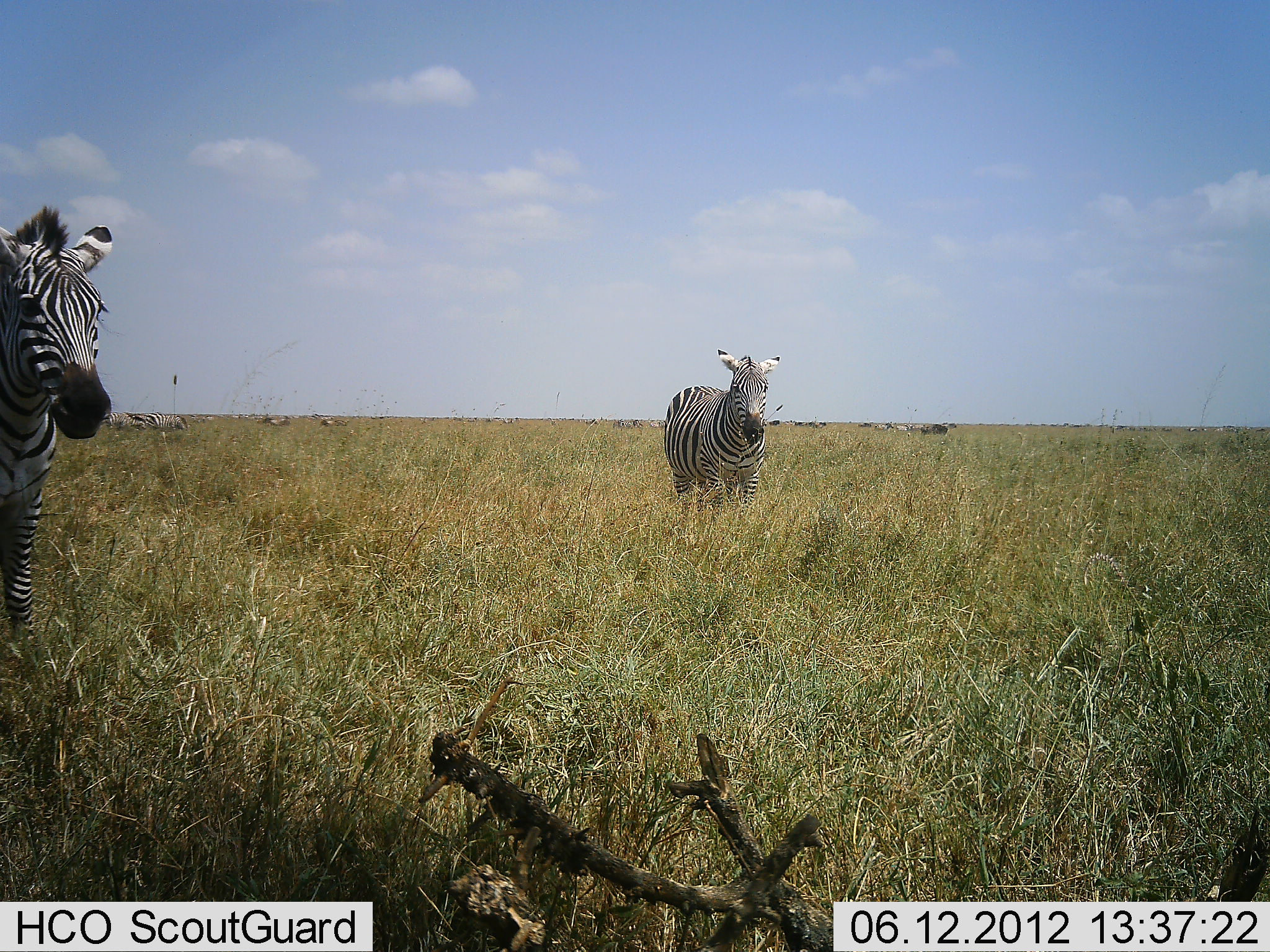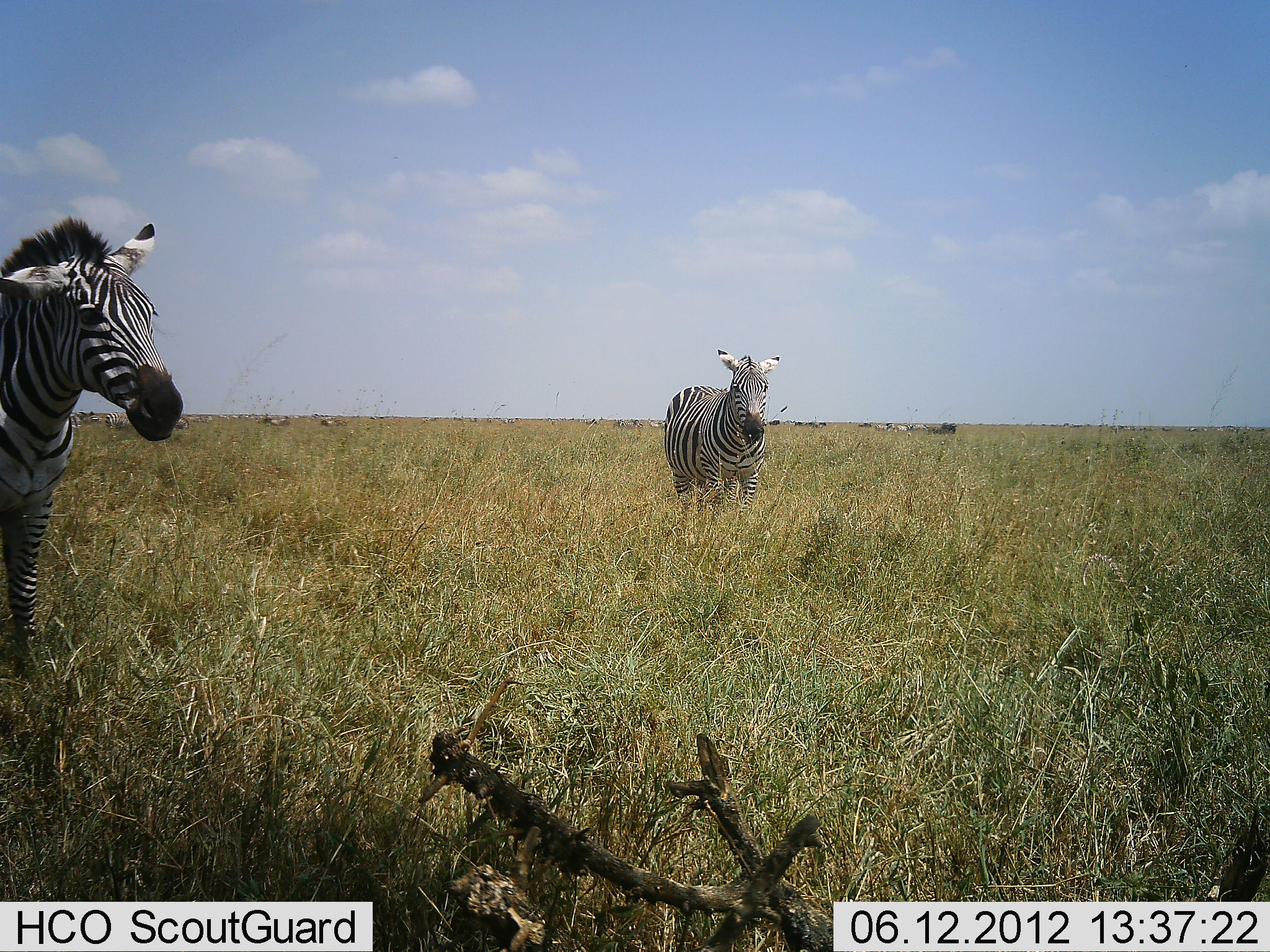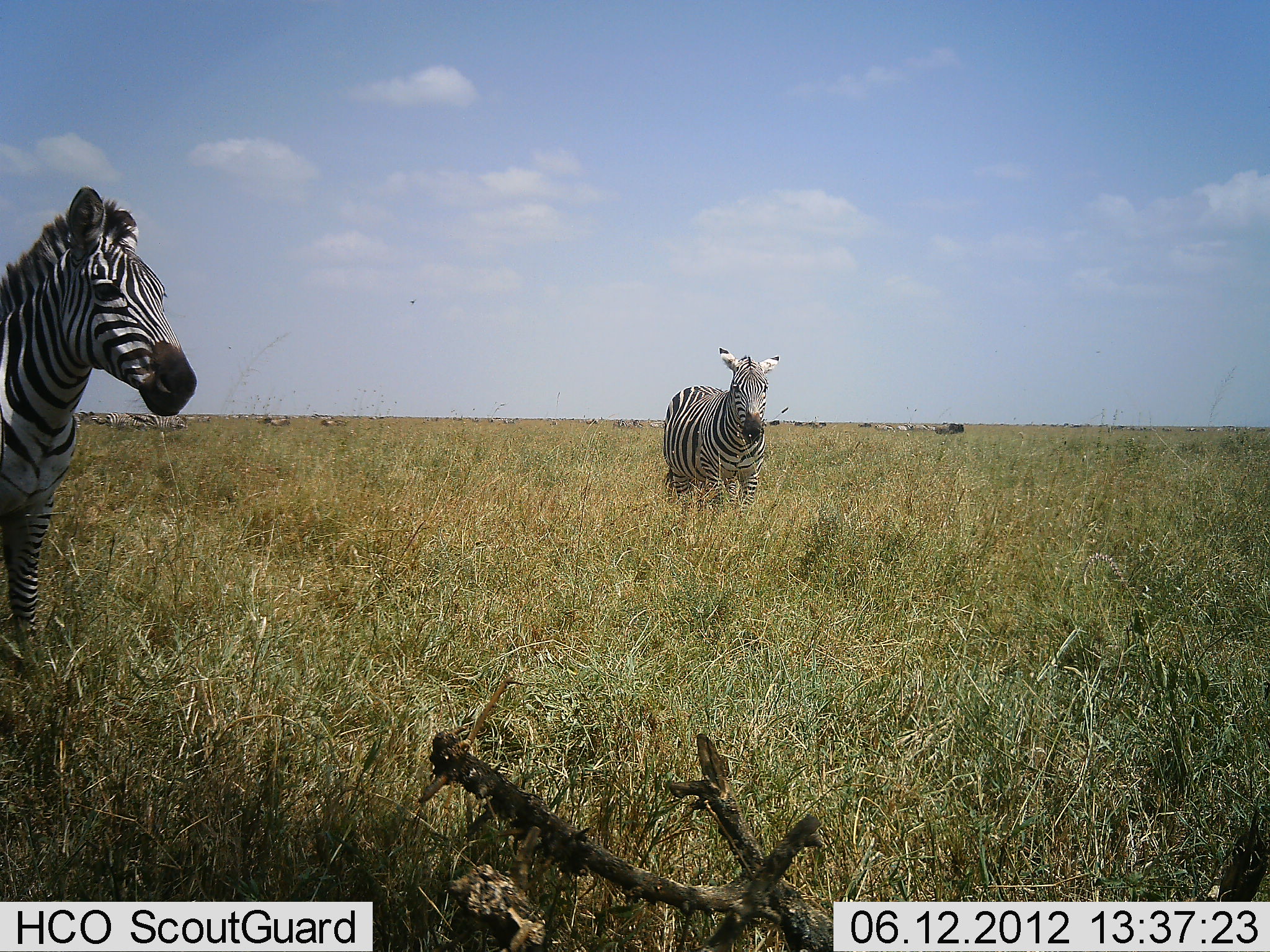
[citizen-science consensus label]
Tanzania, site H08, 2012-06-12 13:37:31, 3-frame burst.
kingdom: Animalia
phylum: Chordata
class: Mammalia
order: Perissodactyla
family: Equidae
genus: Equus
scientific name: Equus quagga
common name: plains zebra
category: zebra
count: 2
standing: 100%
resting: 0%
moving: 0%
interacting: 0%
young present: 0%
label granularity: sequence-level